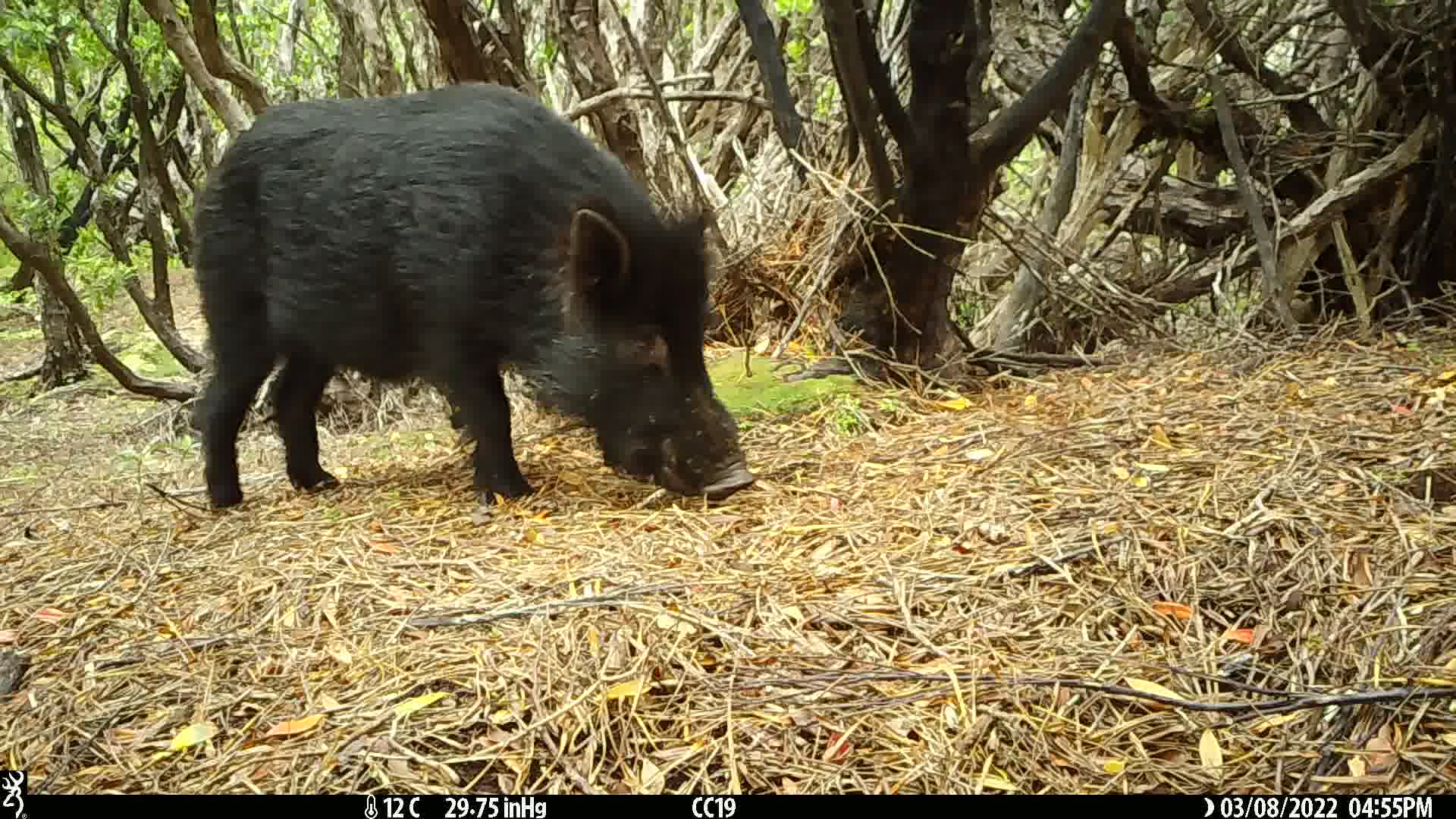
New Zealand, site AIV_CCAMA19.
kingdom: Animalia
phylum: Chordata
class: Mammalia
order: Artiodactyla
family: Suidae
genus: Sus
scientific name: Sus scrofa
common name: pig